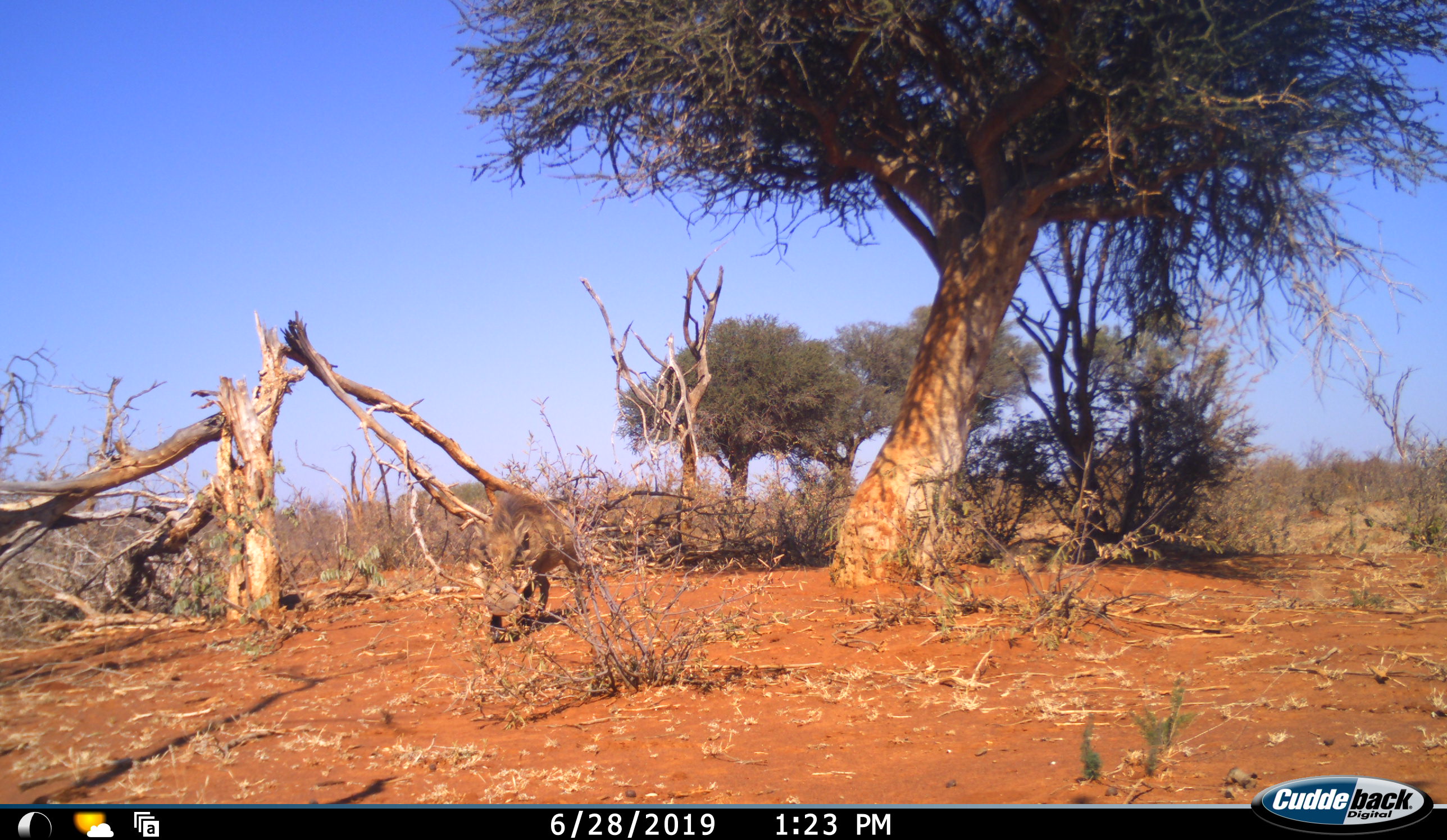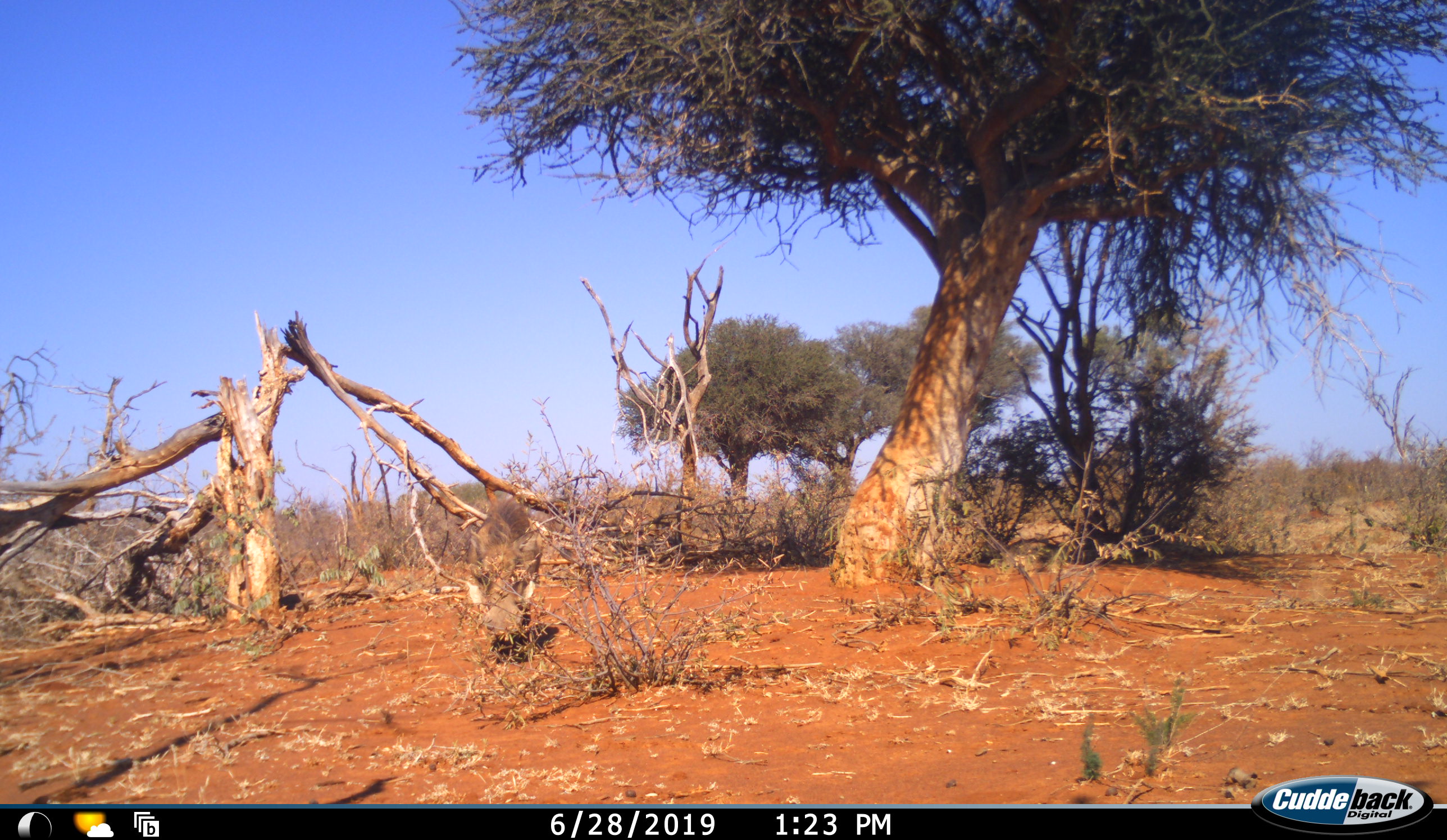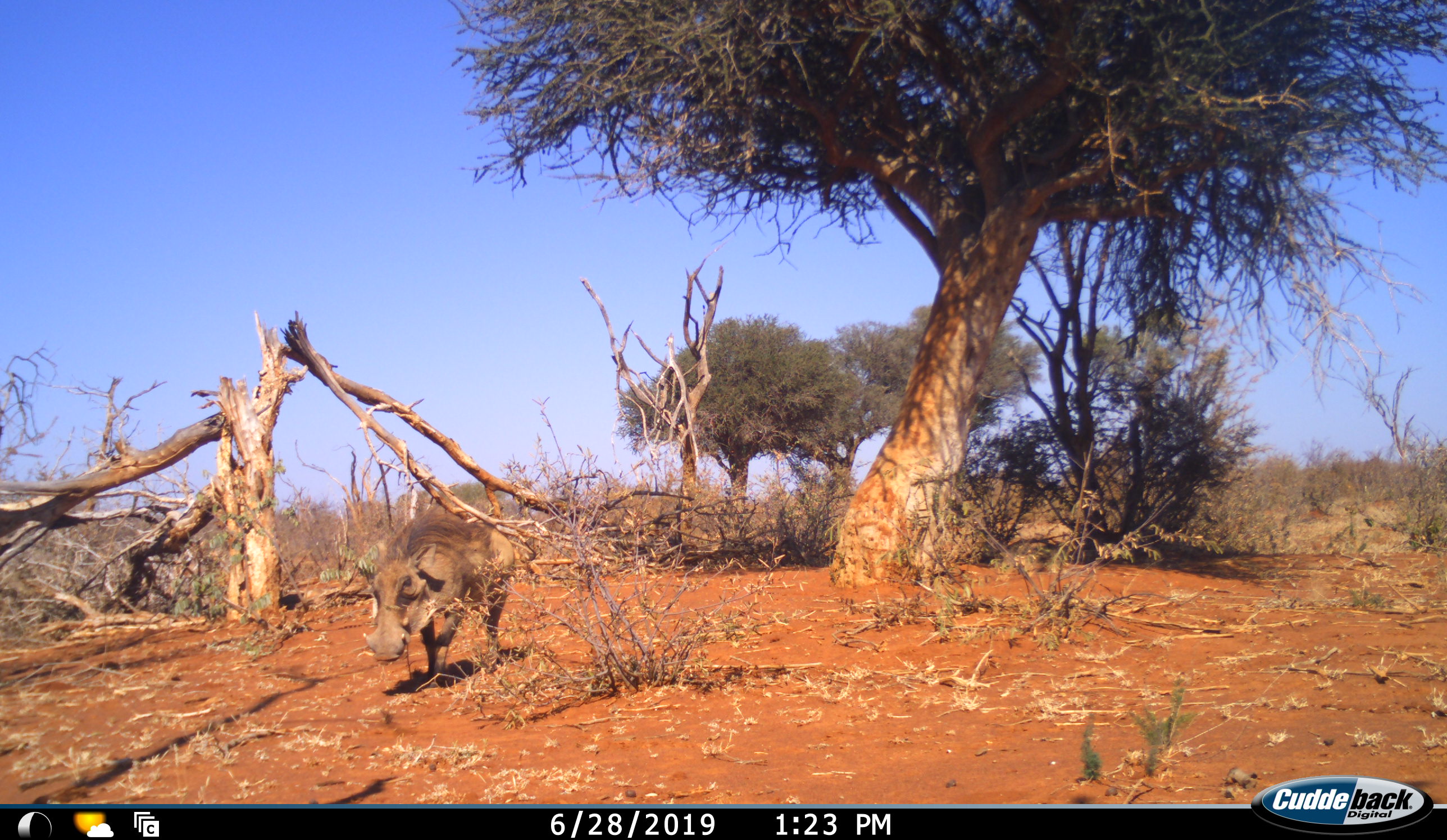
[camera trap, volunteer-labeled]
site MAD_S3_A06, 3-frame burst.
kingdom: Animalia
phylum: Chordata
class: Mammalia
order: Artiodactyla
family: Suidae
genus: Phacochoerus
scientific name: Phacochoerus africanus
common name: warthog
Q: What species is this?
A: Warthog (Phacochoerus africanus).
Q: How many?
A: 1.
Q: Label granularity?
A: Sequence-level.